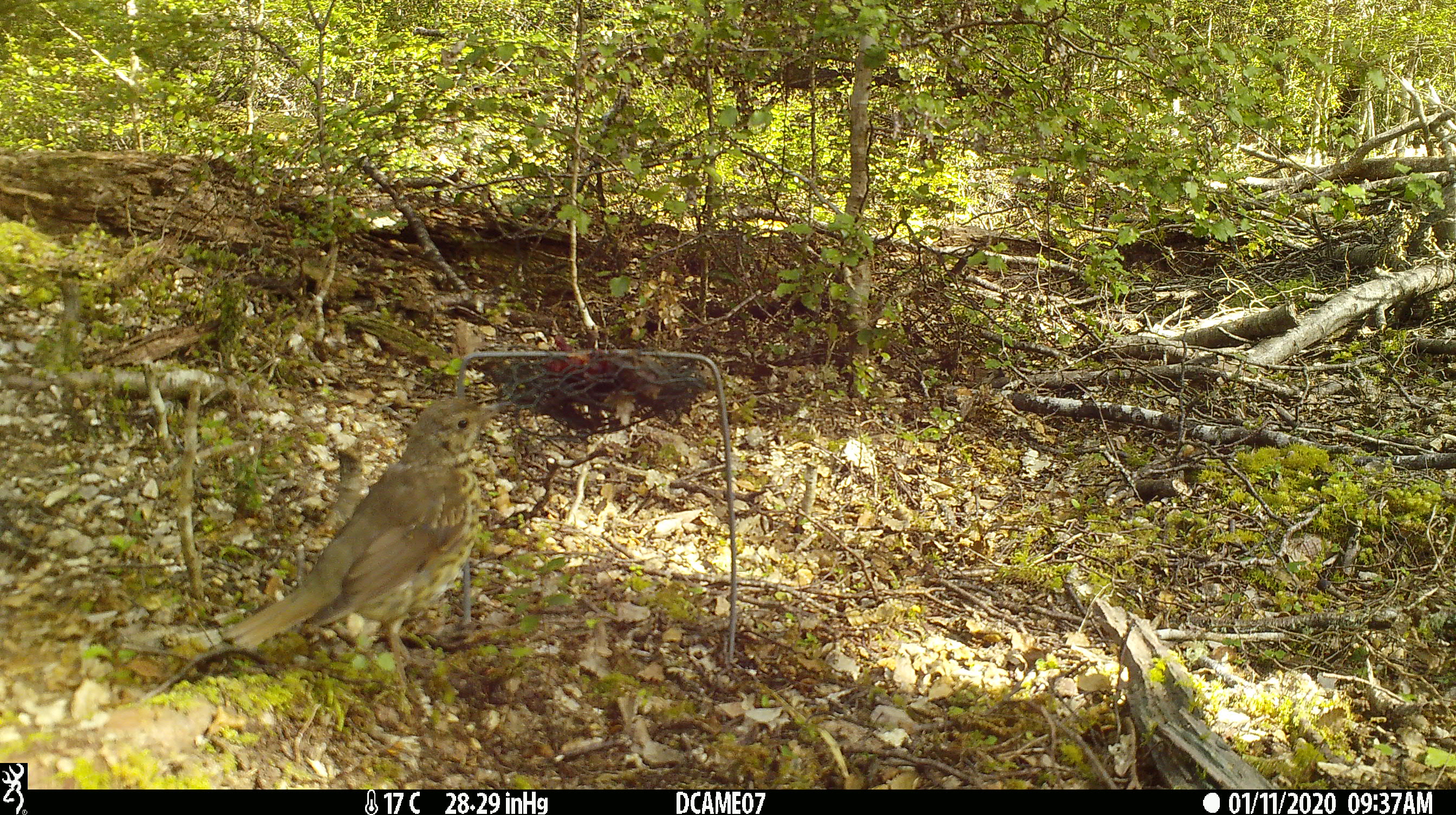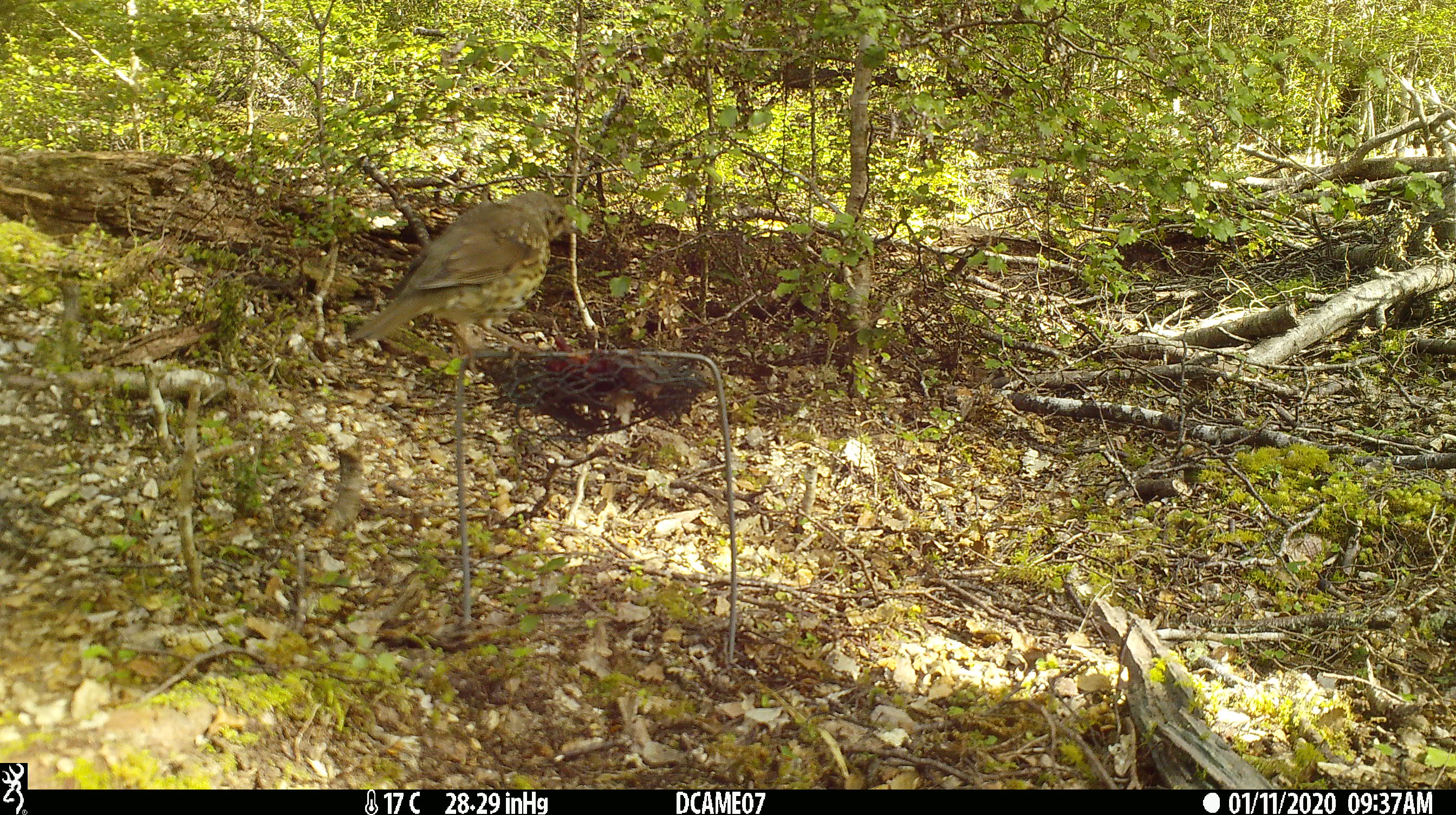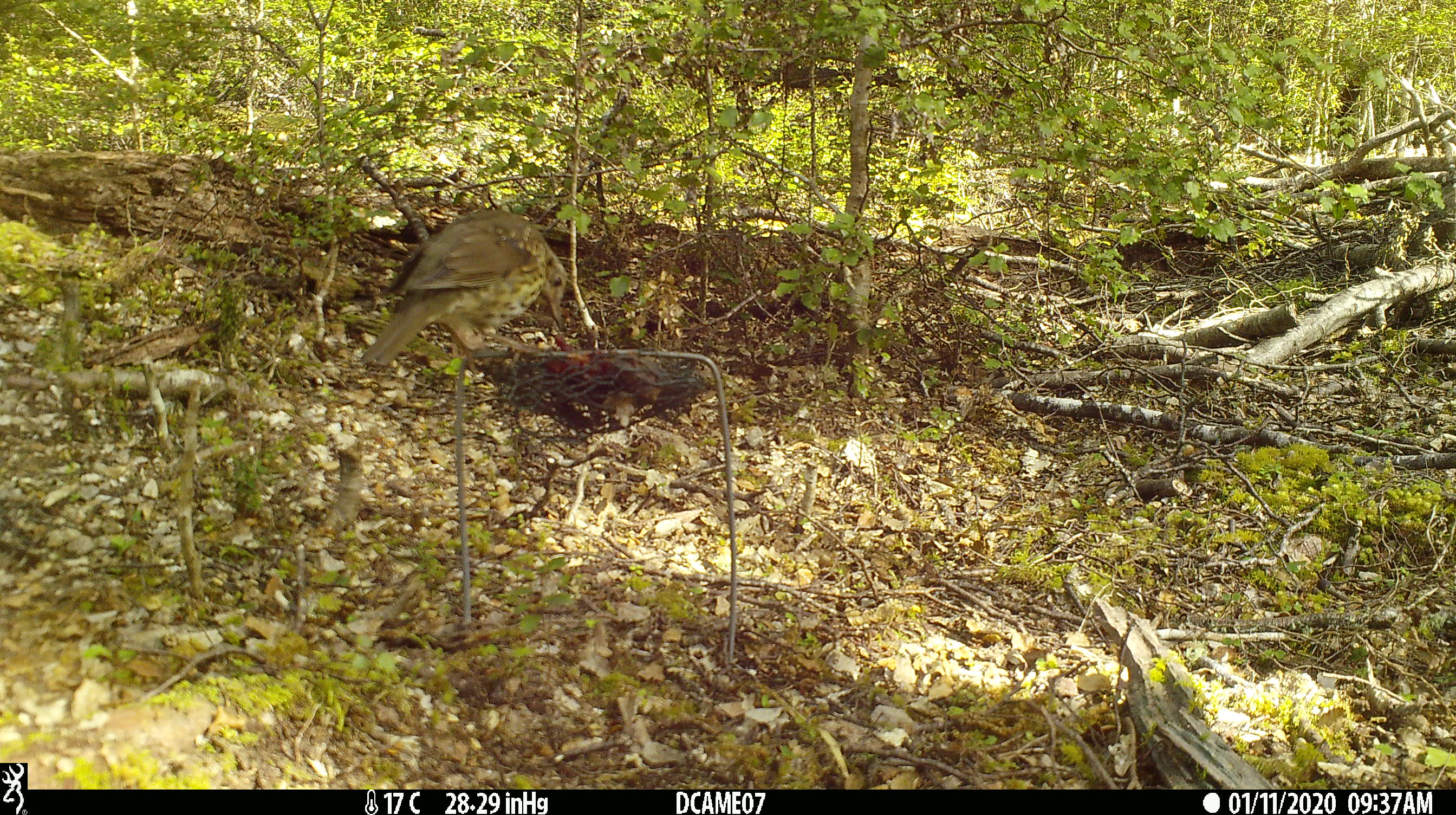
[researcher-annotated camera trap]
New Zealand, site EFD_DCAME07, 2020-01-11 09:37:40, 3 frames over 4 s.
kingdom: Animalia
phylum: Chordata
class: Aves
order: Passeriformes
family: Turdidae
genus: Turdus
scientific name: Turdus philomelos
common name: song thrush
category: thrush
Thrush (song thrush) (Turdus philomelos).